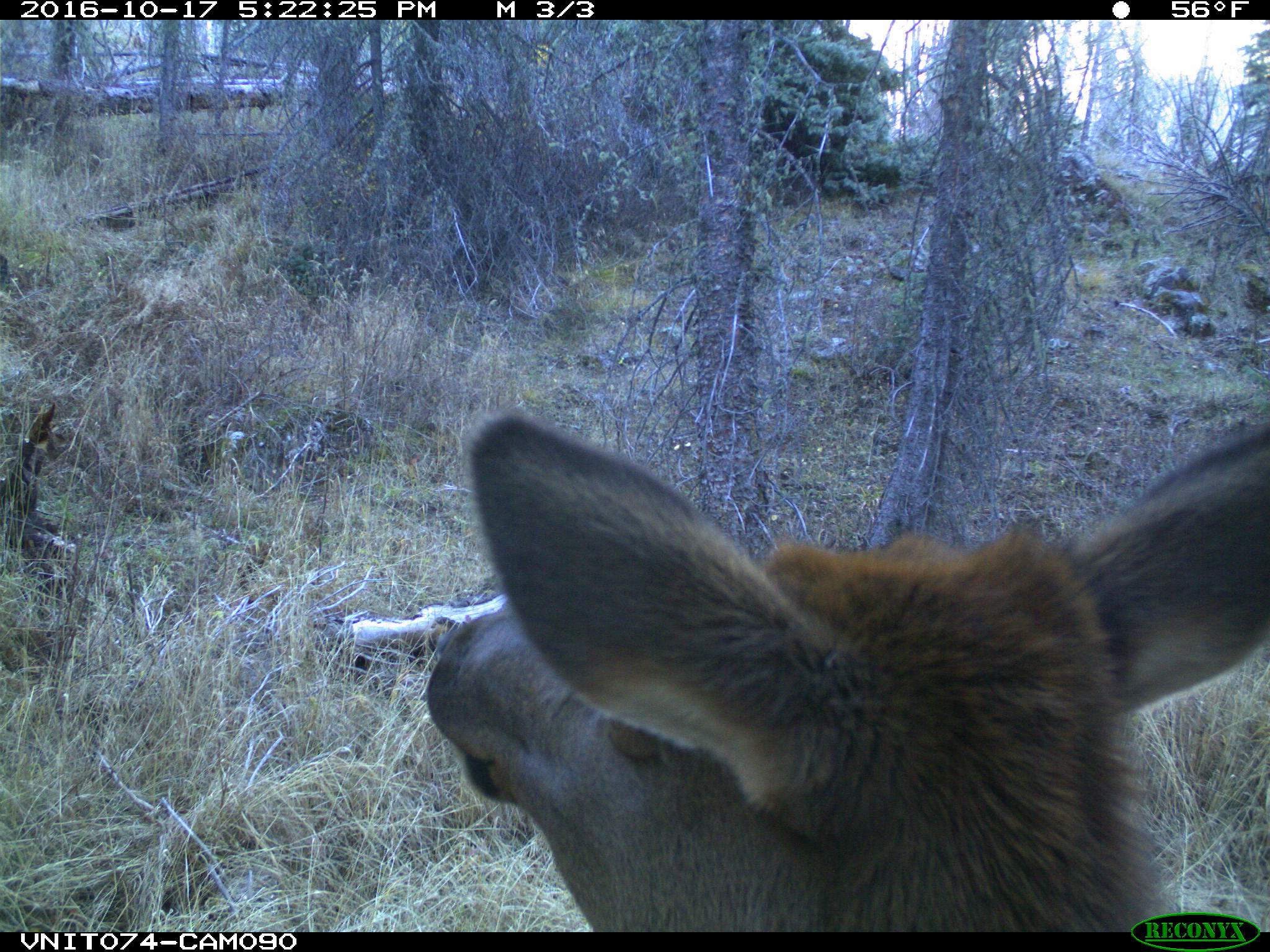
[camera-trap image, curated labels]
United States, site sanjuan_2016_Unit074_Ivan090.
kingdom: Animalia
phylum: Chordata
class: Mammalia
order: Artiodactyla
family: Cervidae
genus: Cervus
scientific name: Cervus elaphus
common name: red deer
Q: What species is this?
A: Cervus elaphus (red deer).